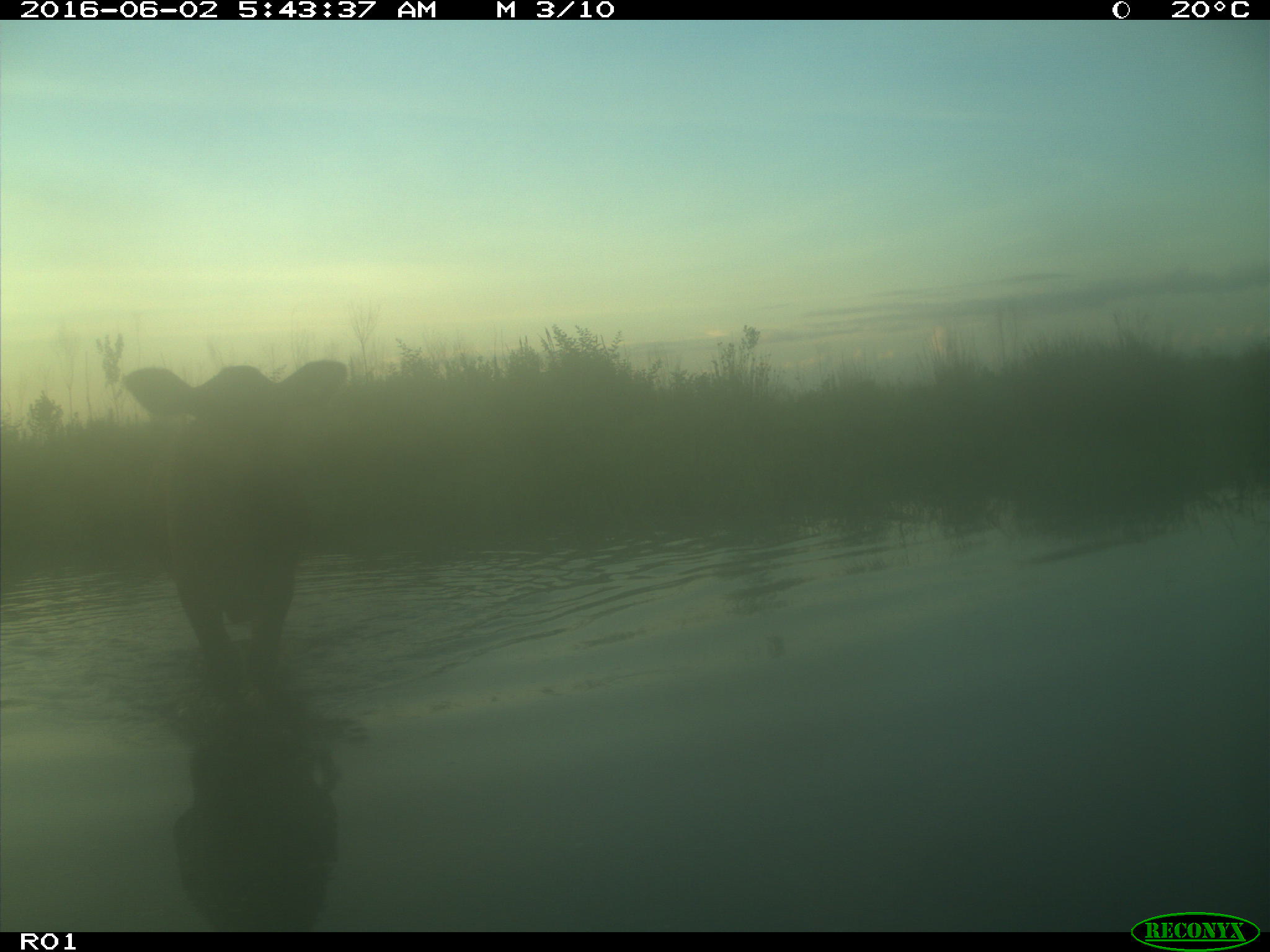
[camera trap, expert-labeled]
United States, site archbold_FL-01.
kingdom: Animalia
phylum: Chordata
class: Mammalia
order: Artiodactyla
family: Bovidae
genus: Bos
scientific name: Bos taurus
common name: domestic cow